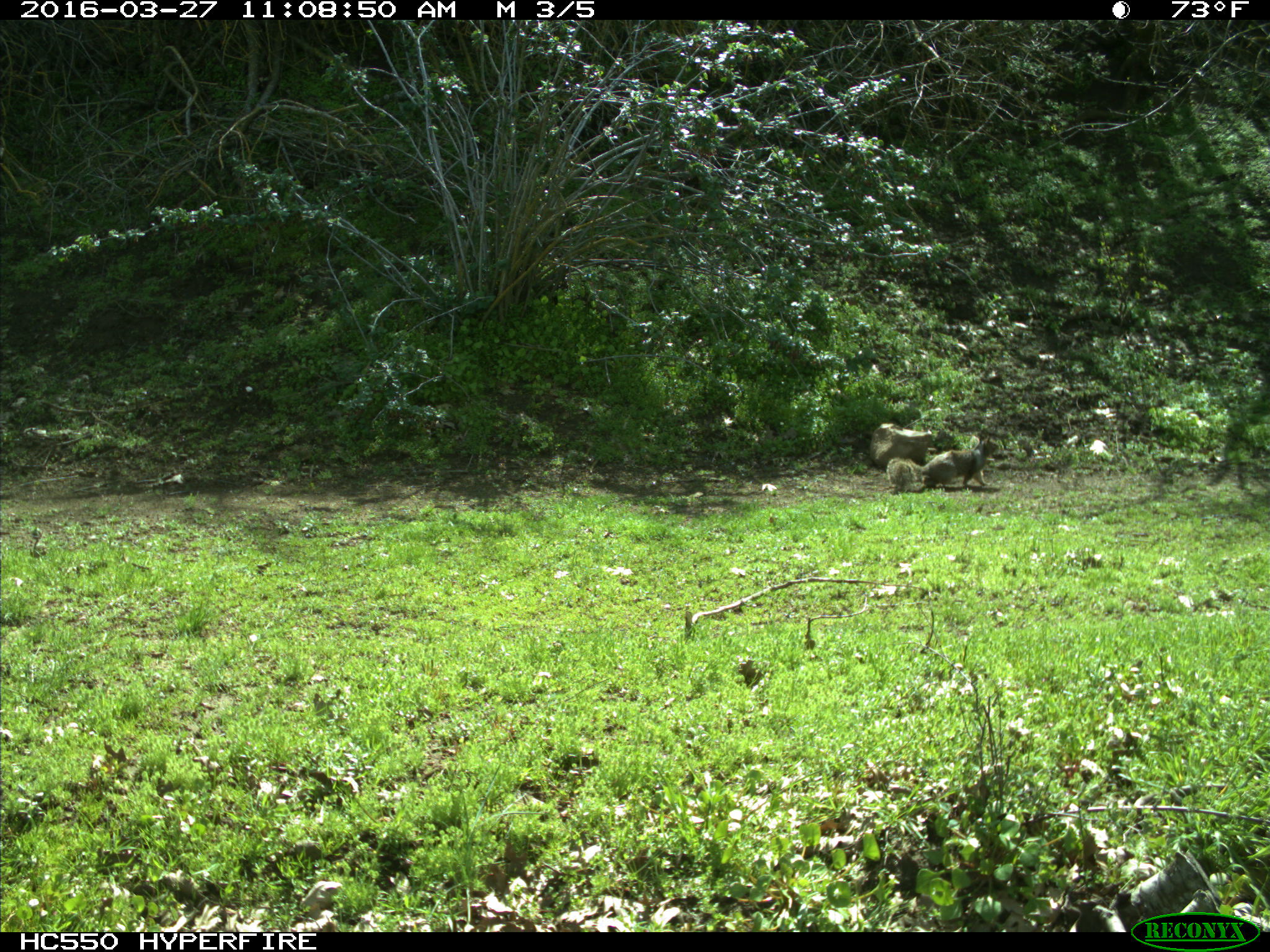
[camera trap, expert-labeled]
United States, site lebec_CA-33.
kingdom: Animalia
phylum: Chordata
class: Mammalia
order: Rodentia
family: Sciuridae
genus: Otospermophilus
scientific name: Otospermophilus beecheyi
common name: california ground squirrel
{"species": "Otospermophilus beecheyi (california ground squirrel)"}